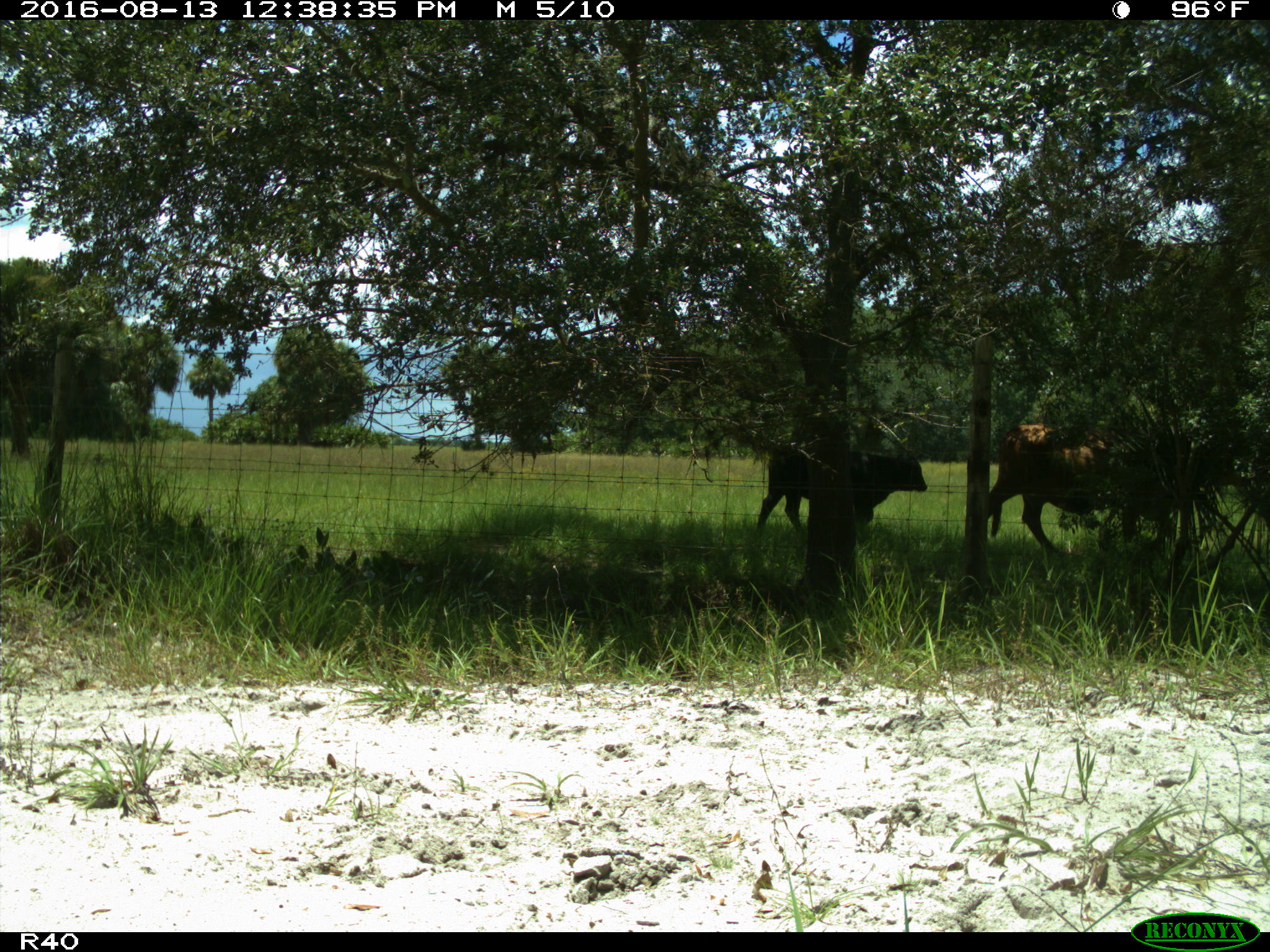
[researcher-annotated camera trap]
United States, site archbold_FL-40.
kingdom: Animalia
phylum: Chordata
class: Mammalia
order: Artiodactyla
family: Bovidae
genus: Bos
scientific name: Bos taurus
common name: domestic cow